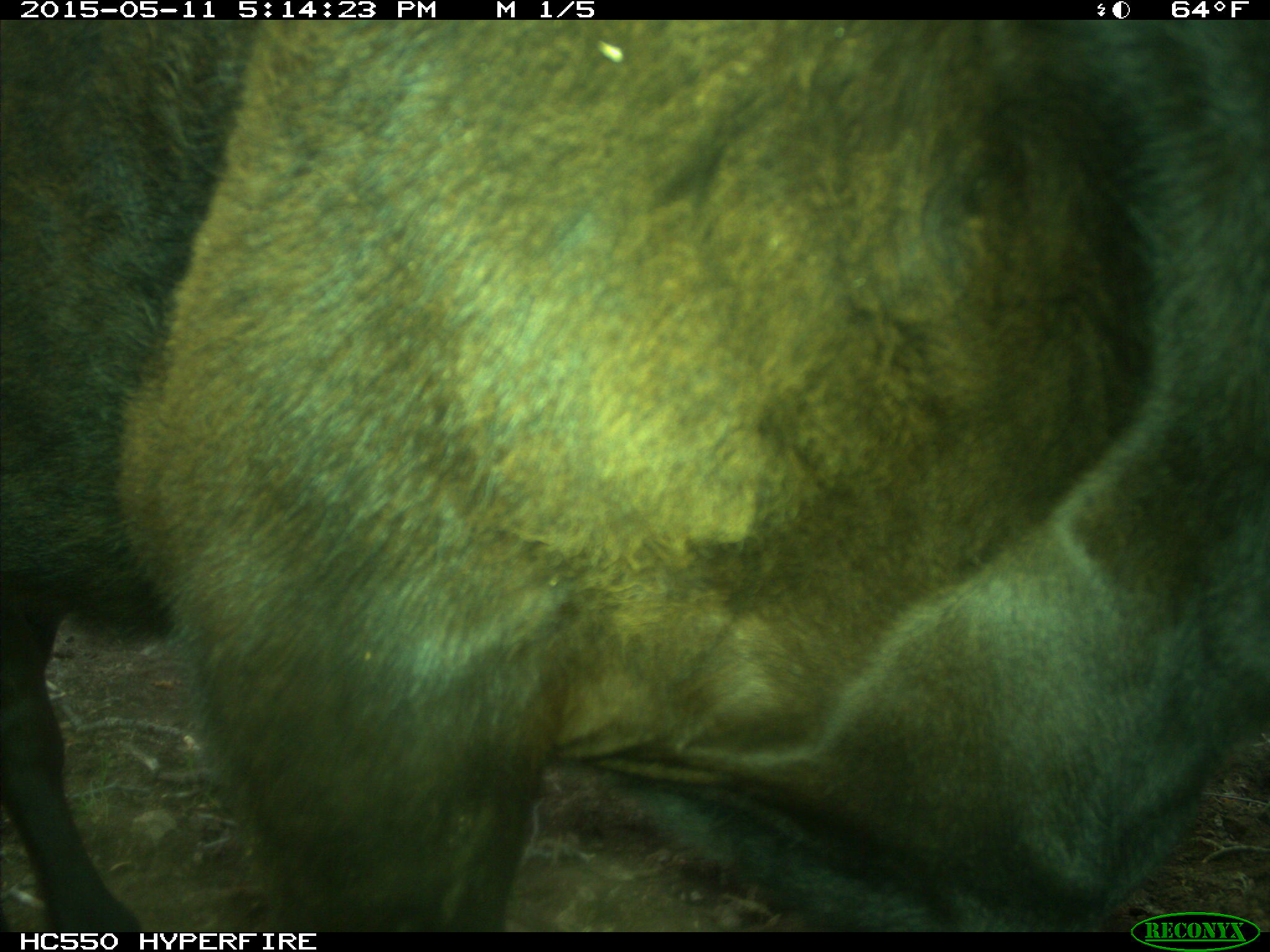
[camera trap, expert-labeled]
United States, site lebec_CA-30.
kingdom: Animalia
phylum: Chordata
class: Mammalia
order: Artiodactyla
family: Bovidae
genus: Bos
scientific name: Bos taurus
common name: domestic cow